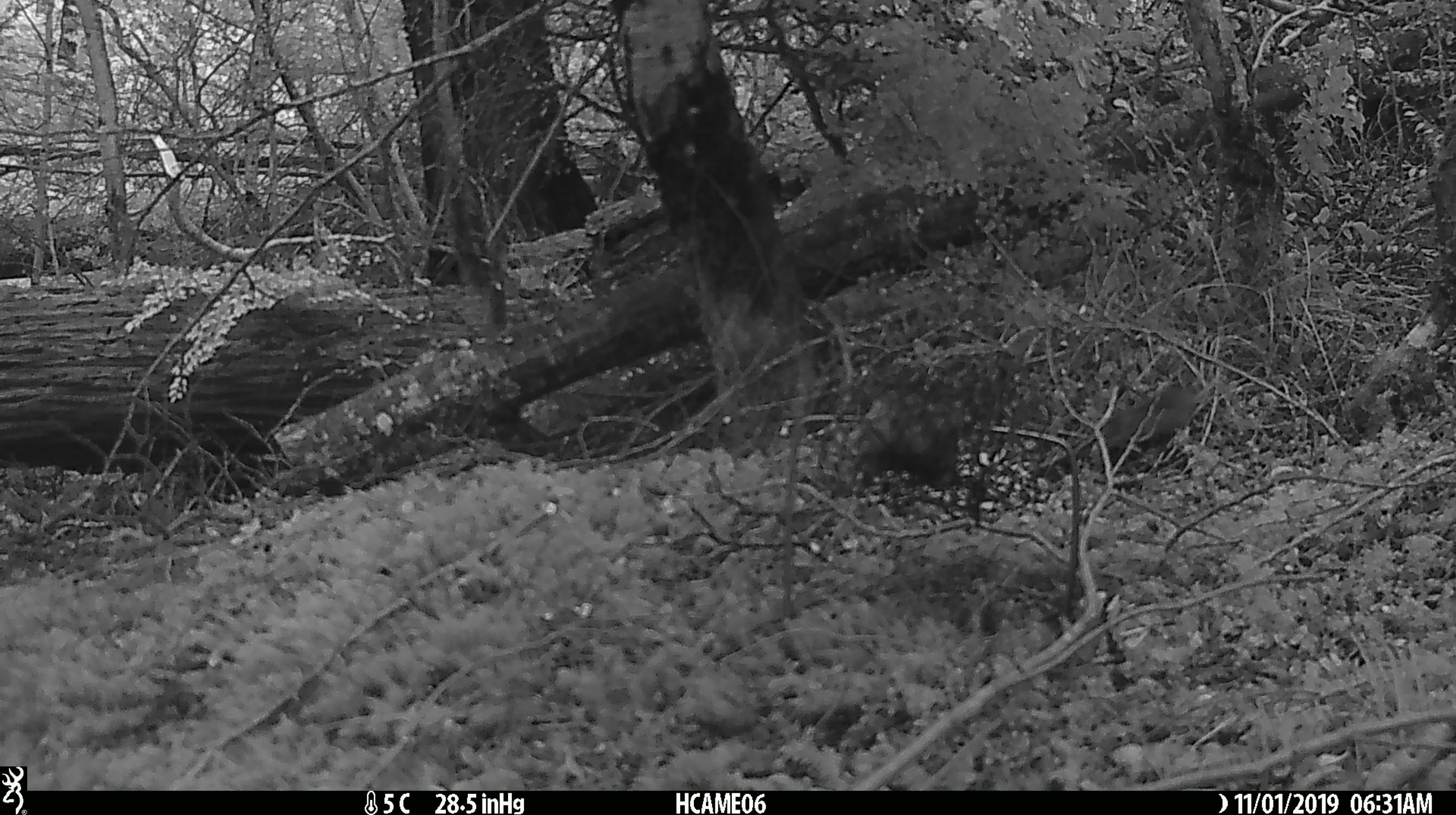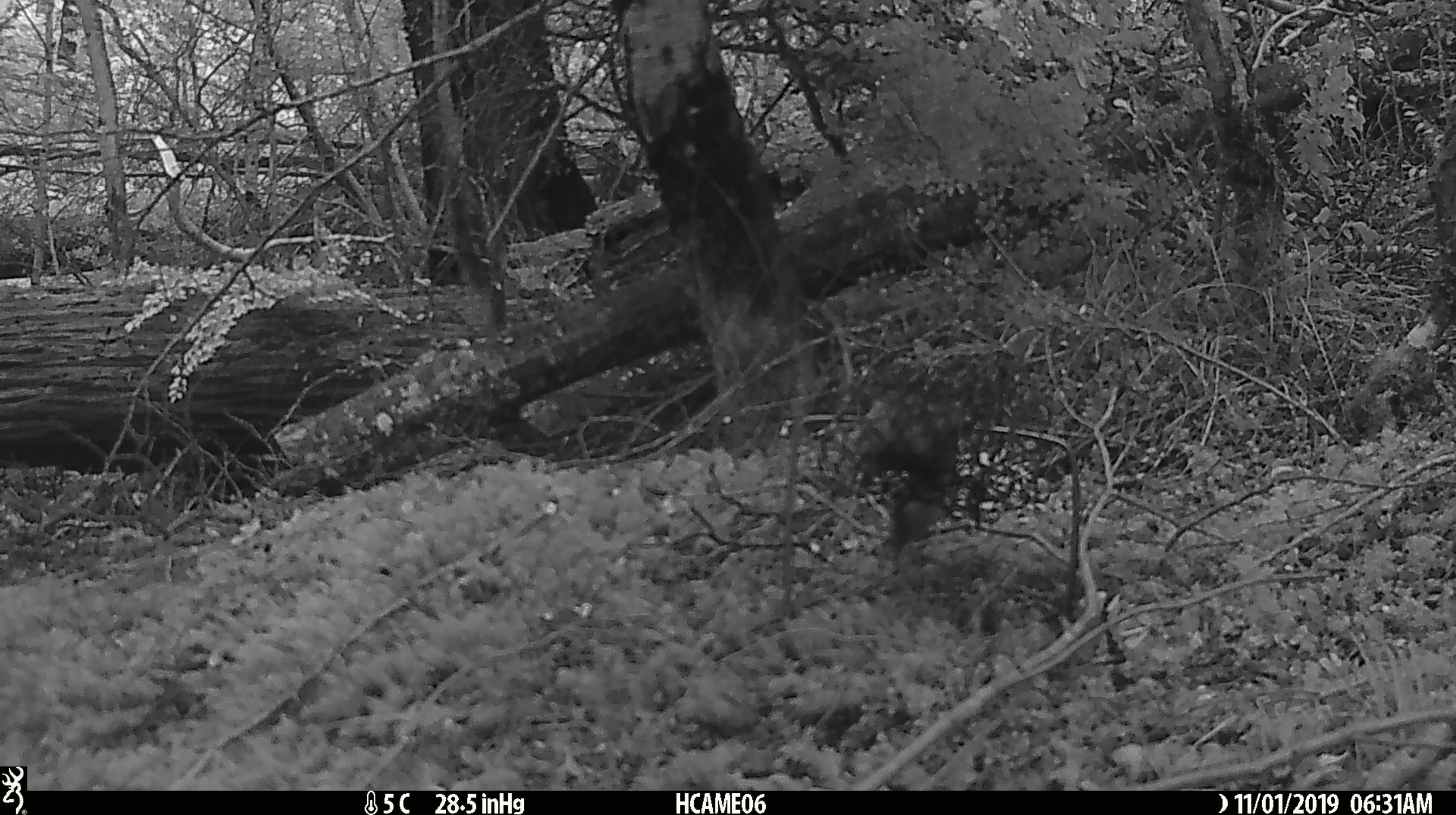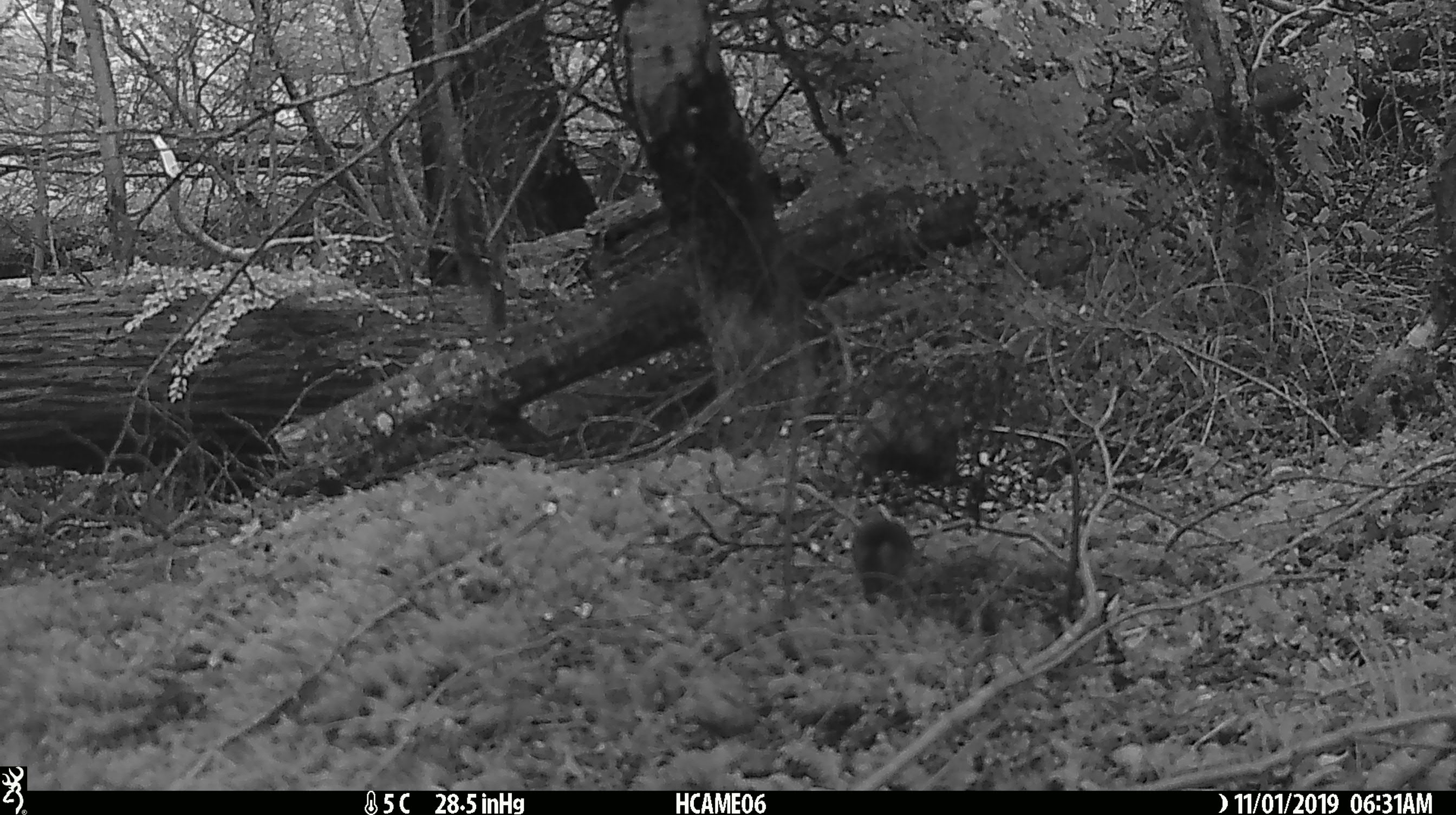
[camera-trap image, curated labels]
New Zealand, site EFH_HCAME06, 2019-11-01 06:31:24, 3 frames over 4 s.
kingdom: Animalia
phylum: Chordata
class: Mammalia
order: Rodentia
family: Muridae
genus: Mus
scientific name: Mus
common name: mouse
Mouse (Mus).